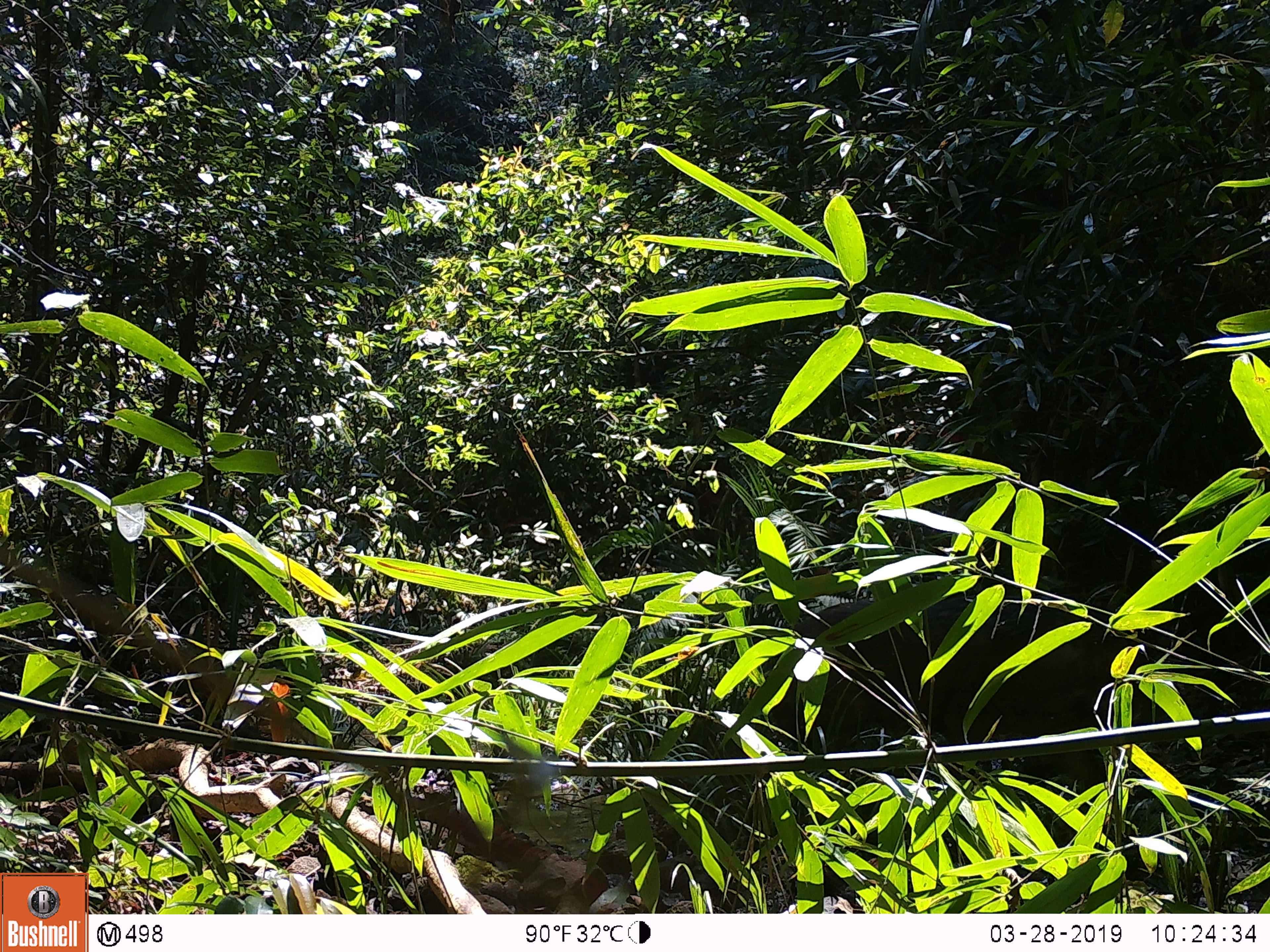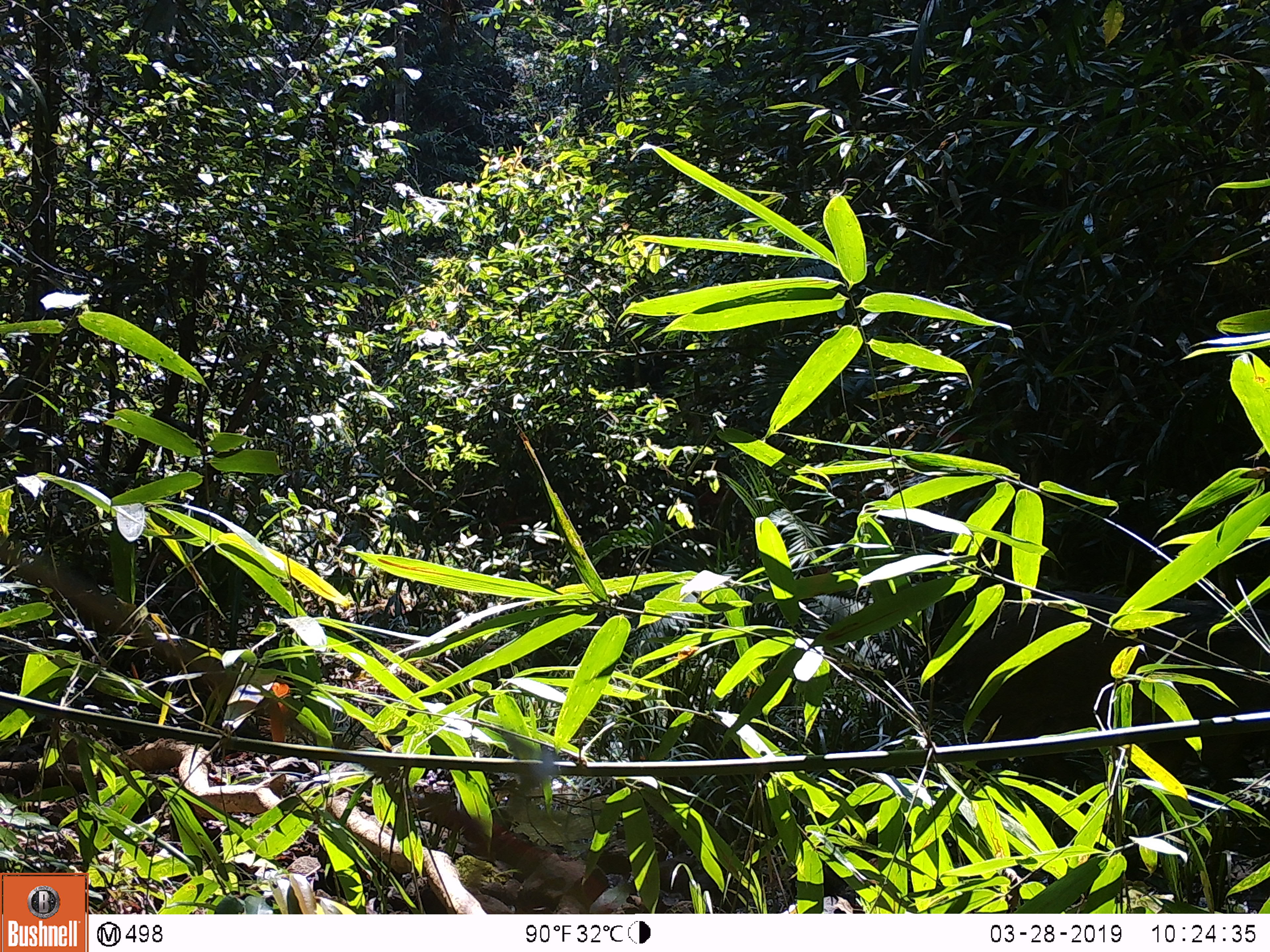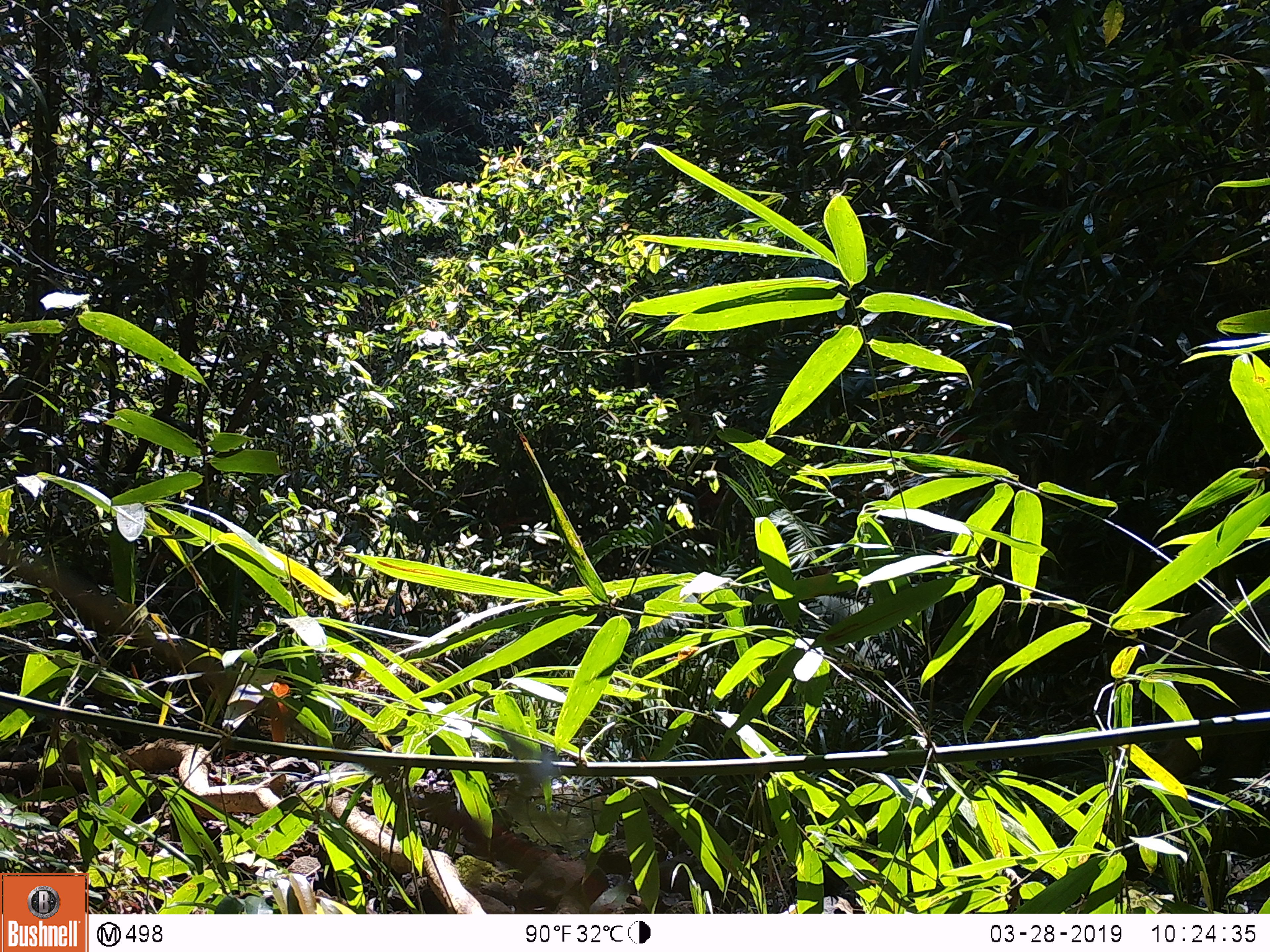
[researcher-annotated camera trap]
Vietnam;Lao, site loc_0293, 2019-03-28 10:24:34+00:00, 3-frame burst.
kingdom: Animalia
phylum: Chordata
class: Mammalia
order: Artiodactyla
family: Suidae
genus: Sus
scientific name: Sus scrofa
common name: eurasian wild pig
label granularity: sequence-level